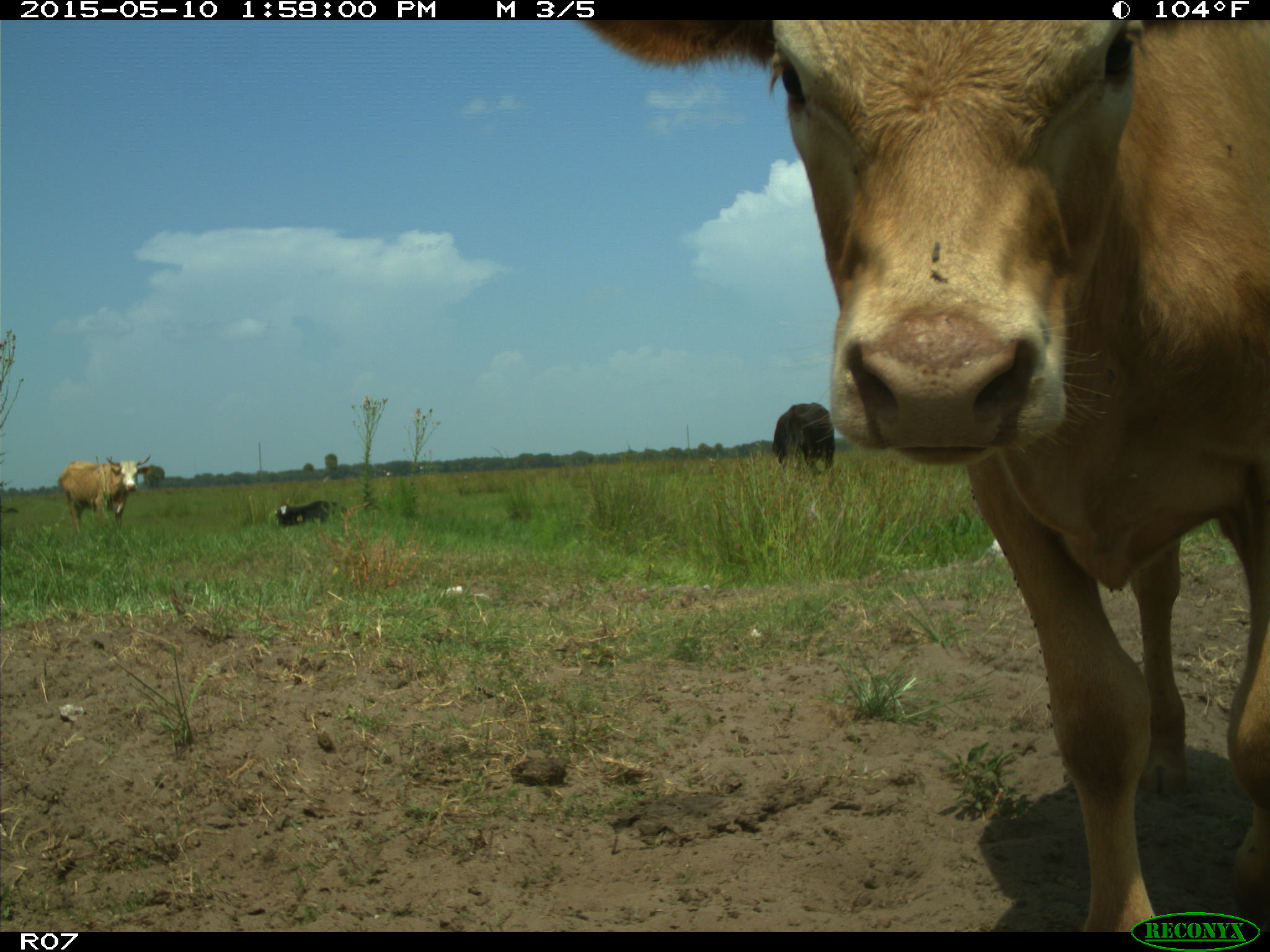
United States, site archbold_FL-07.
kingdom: Animalia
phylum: Chordata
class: Mammalia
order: Artiodactyla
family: Bovidae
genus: Bos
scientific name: Bos taurus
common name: domestic cow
Bos taurus (domestic cow).